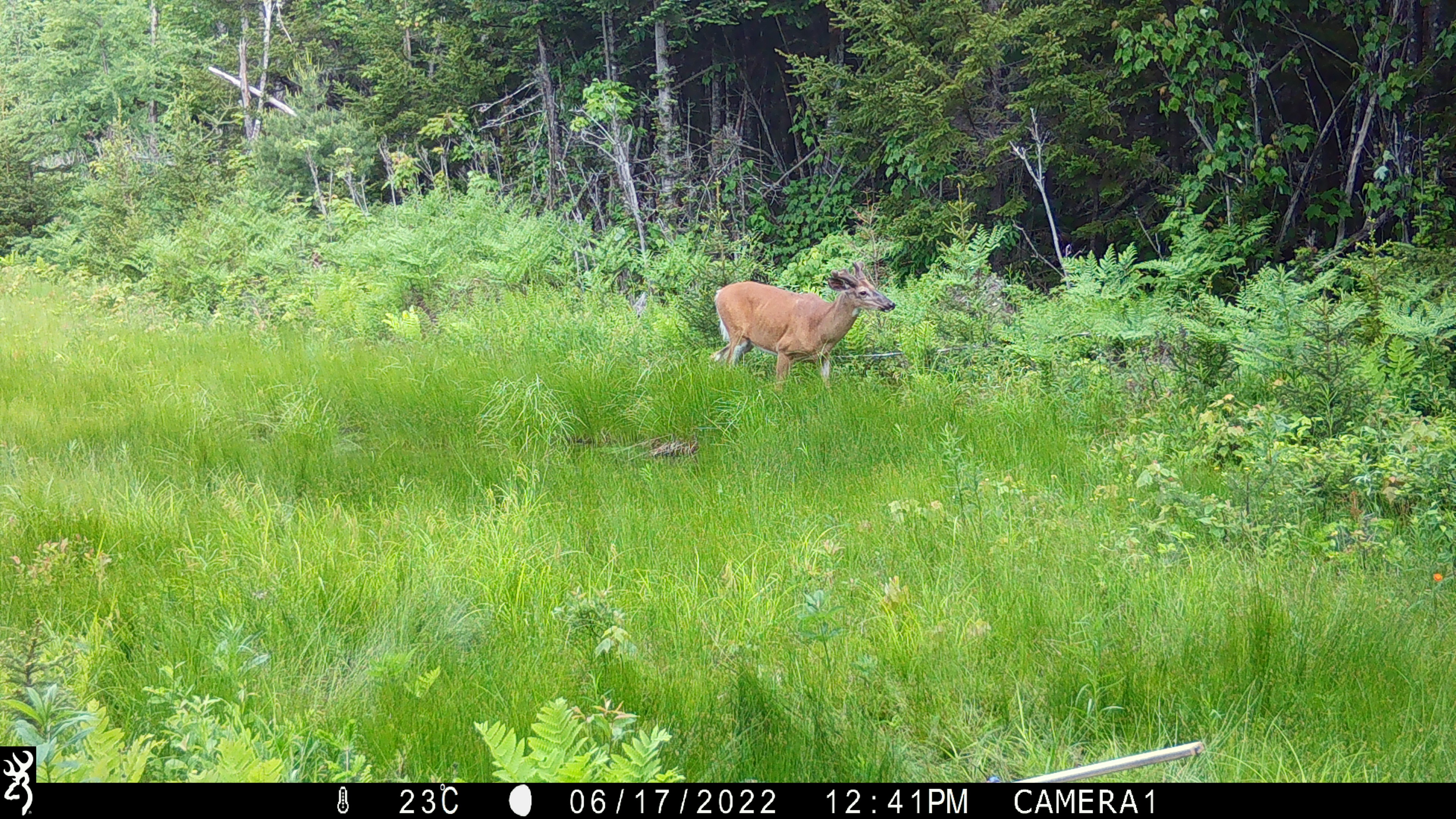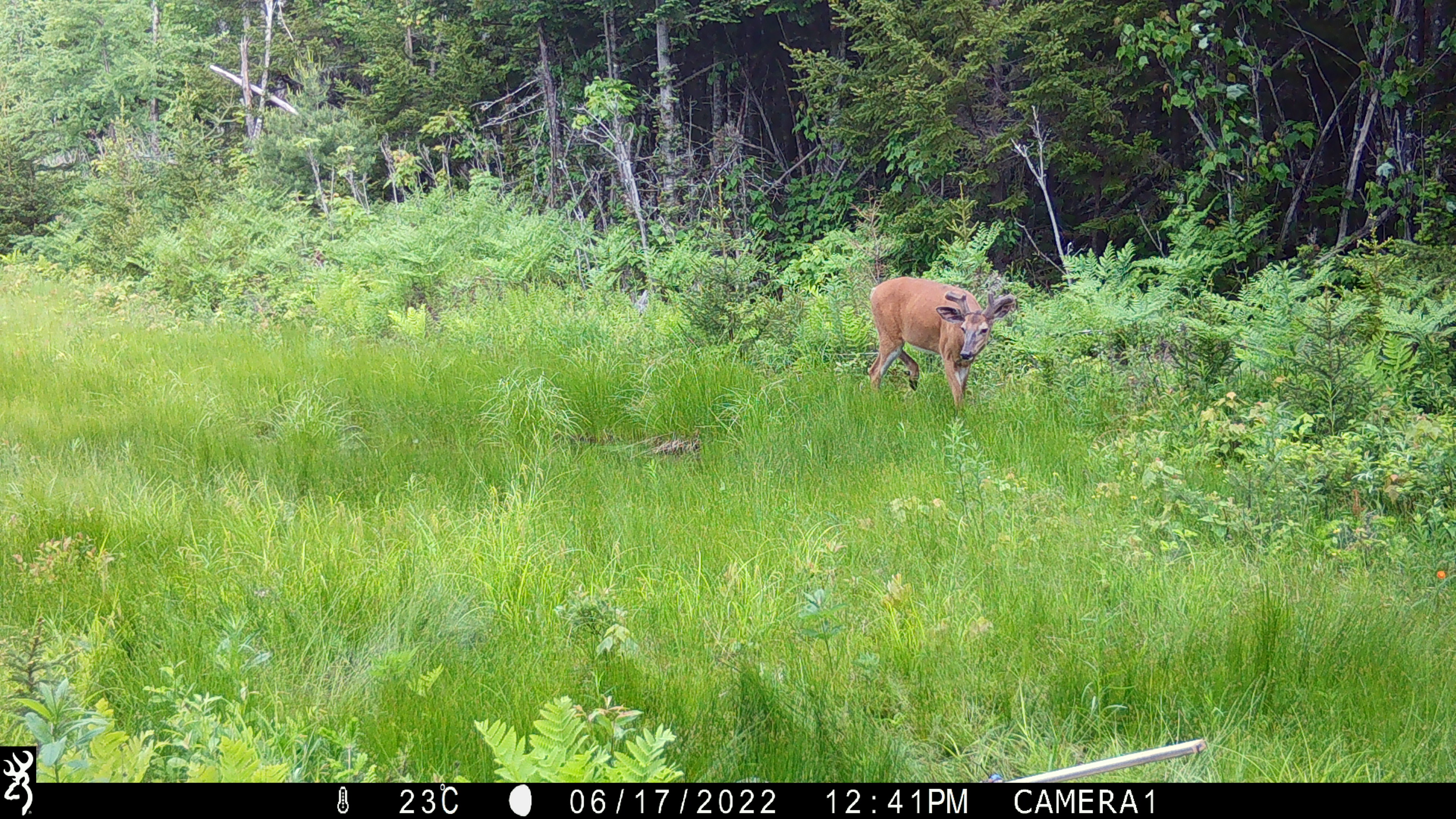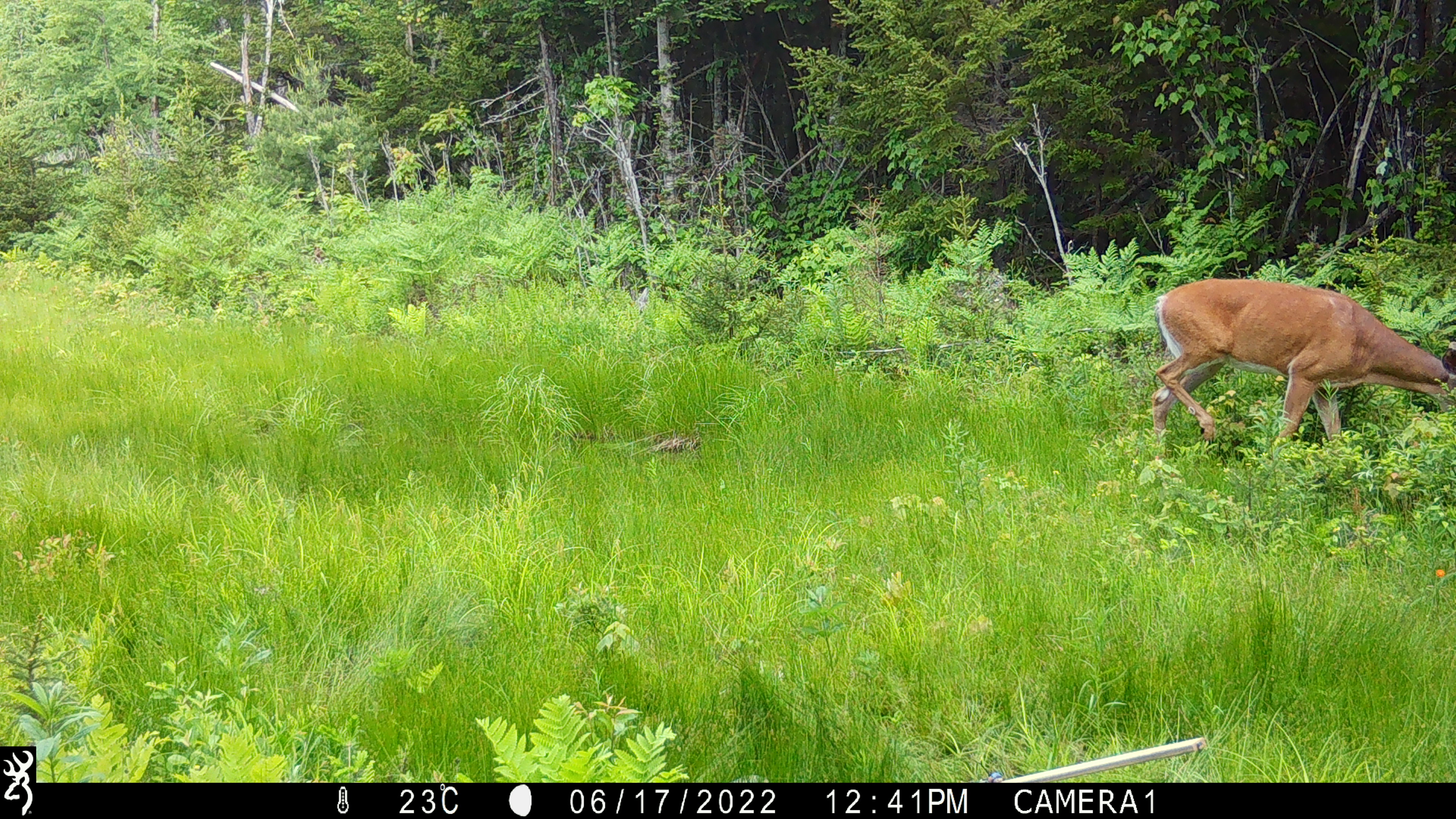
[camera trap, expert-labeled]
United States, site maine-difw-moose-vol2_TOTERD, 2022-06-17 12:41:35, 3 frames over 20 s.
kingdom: Animalia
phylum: Chordata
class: Mammalia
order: Artiodactyla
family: Cervidae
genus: Odocoileus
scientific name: Odocoileus virginianus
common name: white-tailed deer